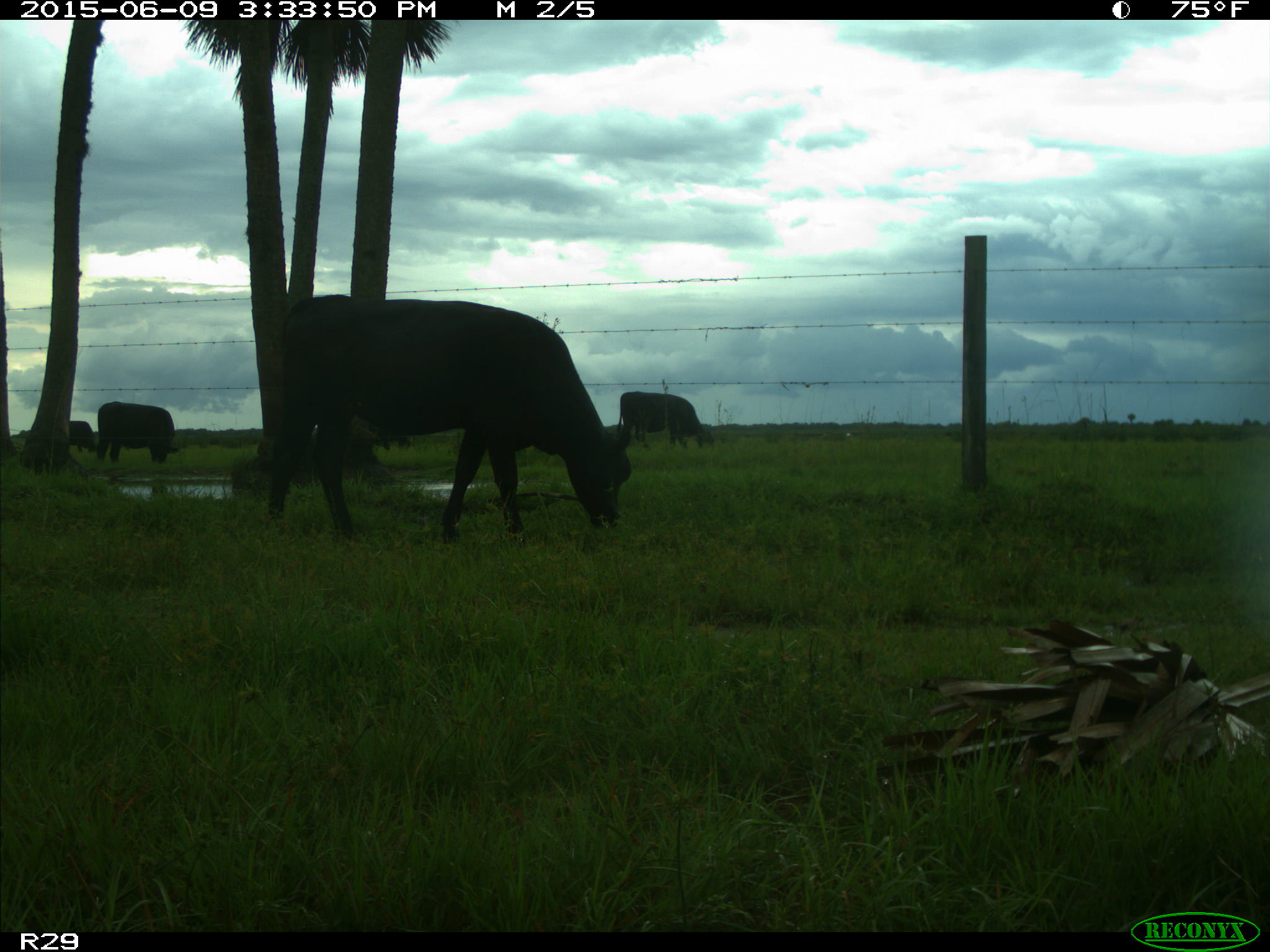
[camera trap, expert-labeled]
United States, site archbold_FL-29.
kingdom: Animalia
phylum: Chordata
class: Mammalia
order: Artiodactyla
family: Bovidae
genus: Bos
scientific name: Bos taurus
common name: domestic cow